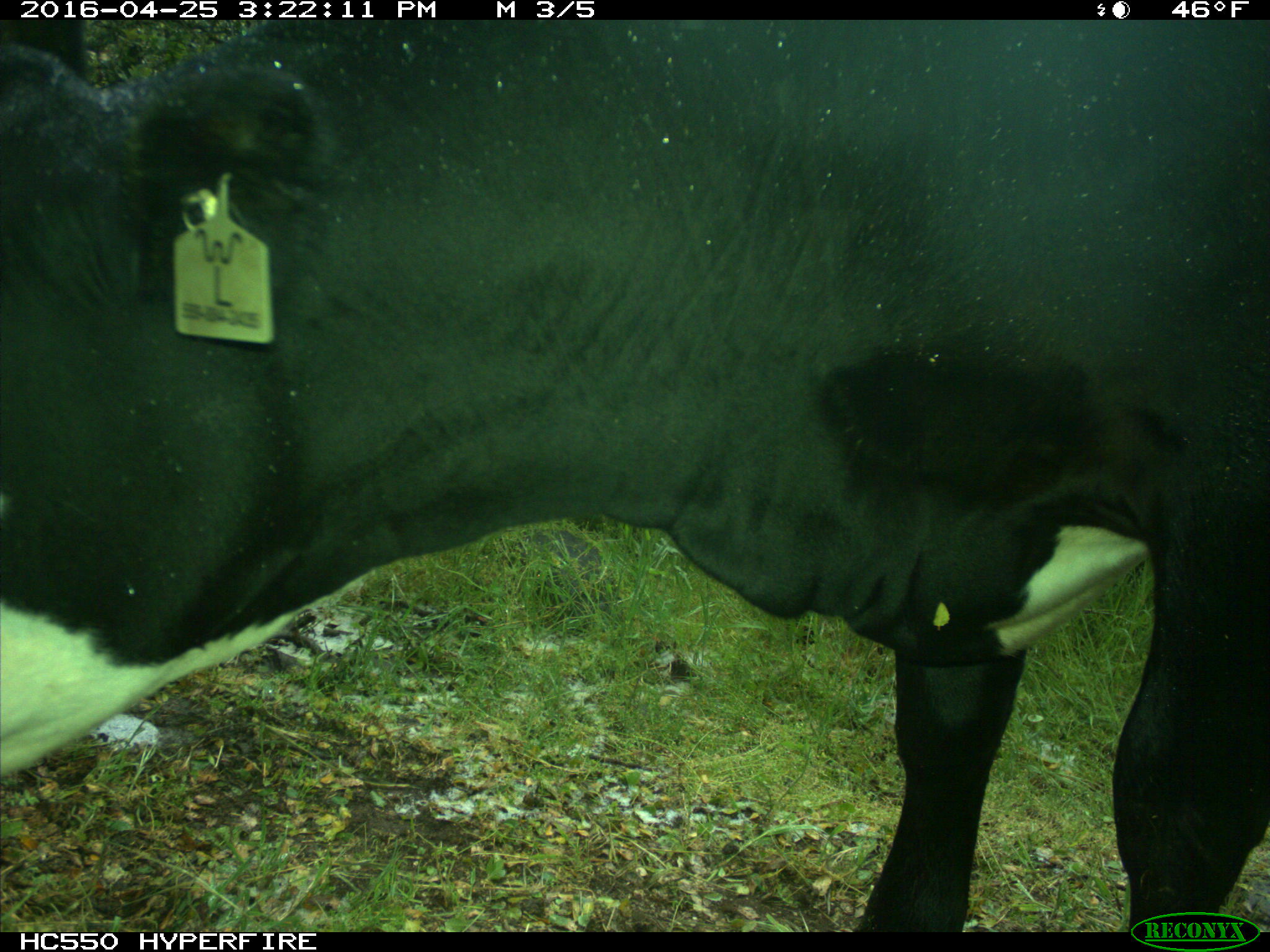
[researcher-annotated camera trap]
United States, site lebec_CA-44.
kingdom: Animalia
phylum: Chordata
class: Mammalia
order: Artiodactyla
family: Bovidae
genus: Bos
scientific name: Bos taurus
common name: domestic cow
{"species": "Bos taurus (domestic cow)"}